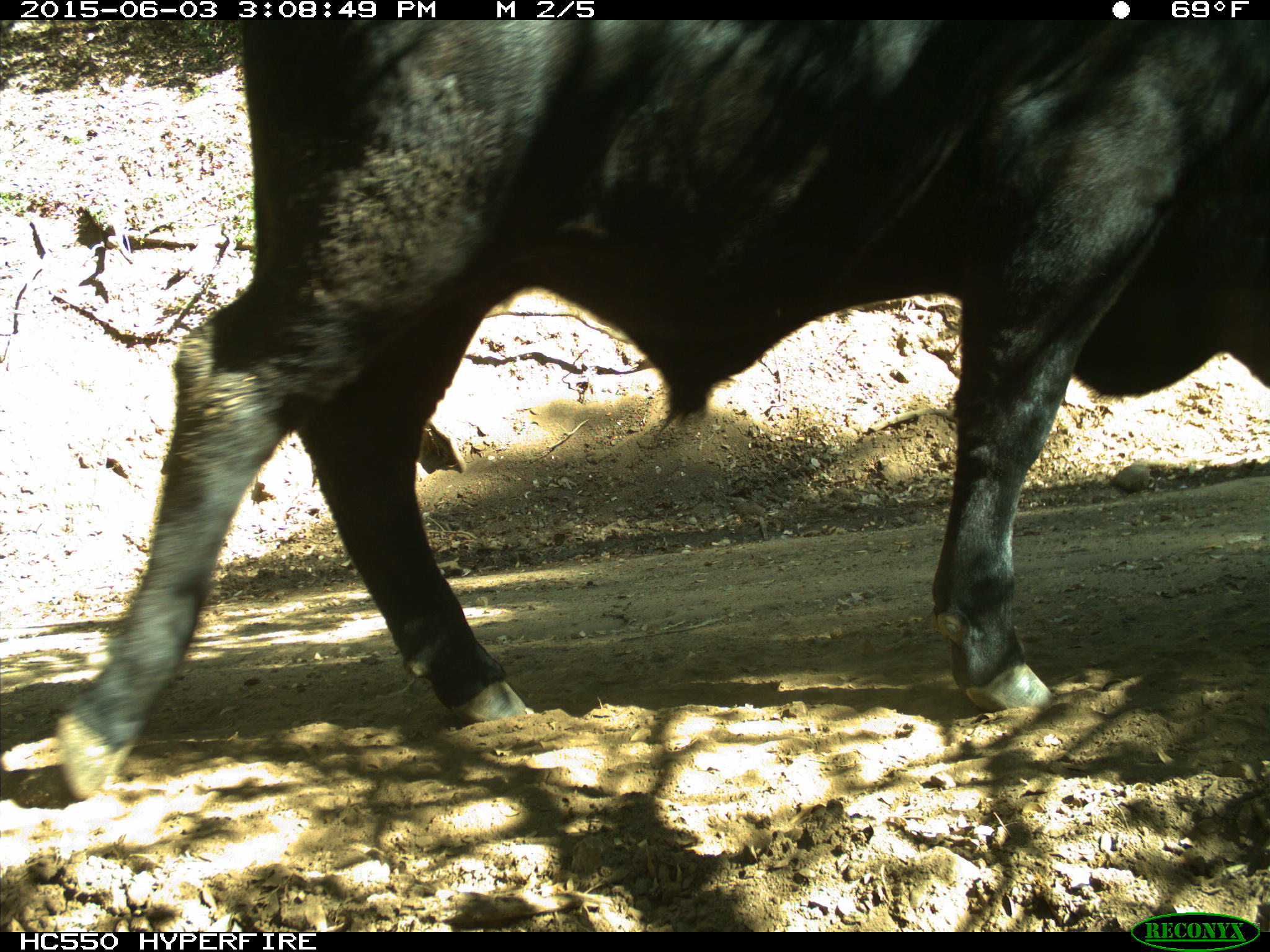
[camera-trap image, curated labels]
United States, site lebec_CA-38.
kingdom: Animalia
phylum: Chordata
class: Mammalia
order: Artiodactyla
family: Bovidae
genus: Bos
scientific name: Bos taurus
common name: domestic cow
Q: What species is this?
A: Bos taurus (domestic cow).